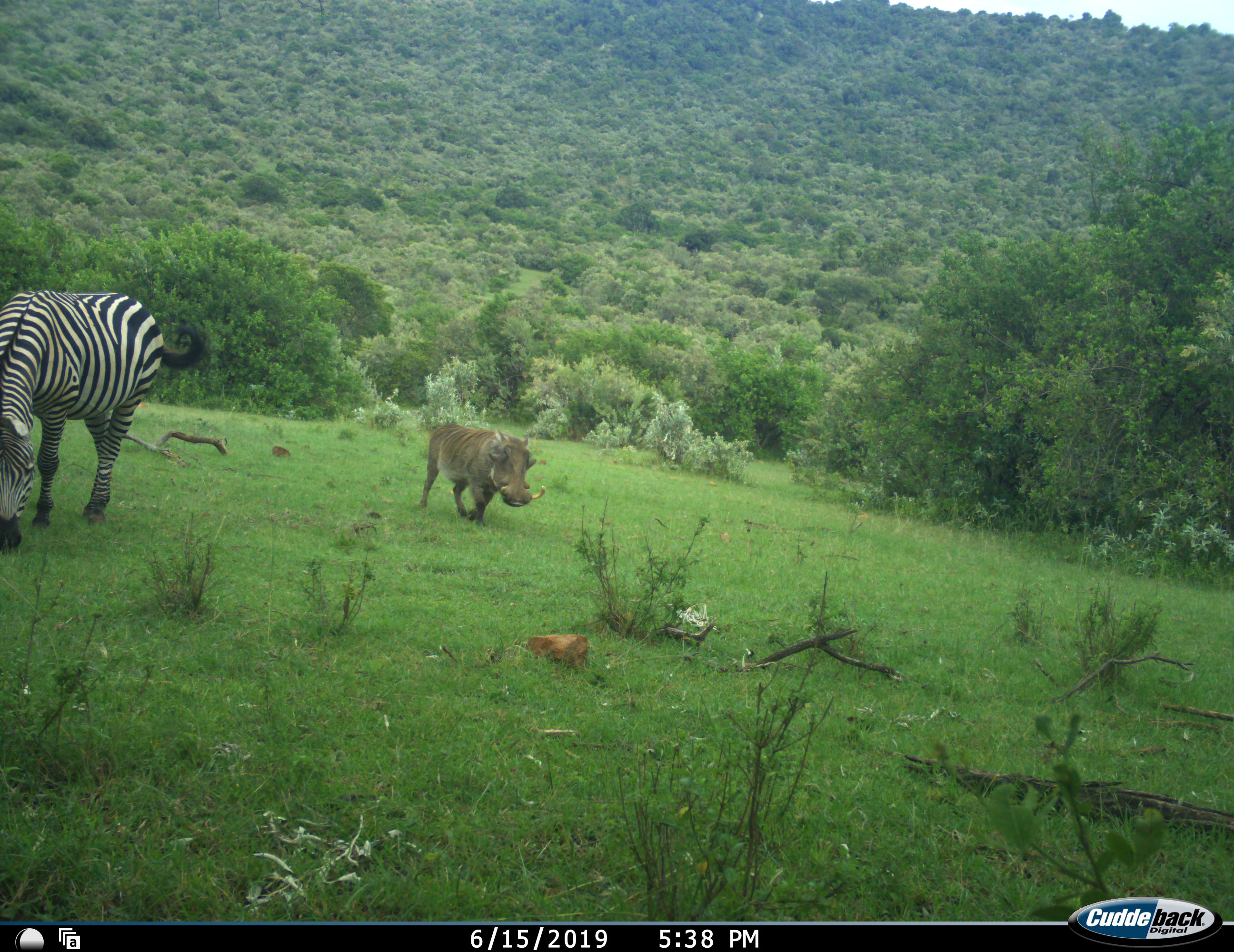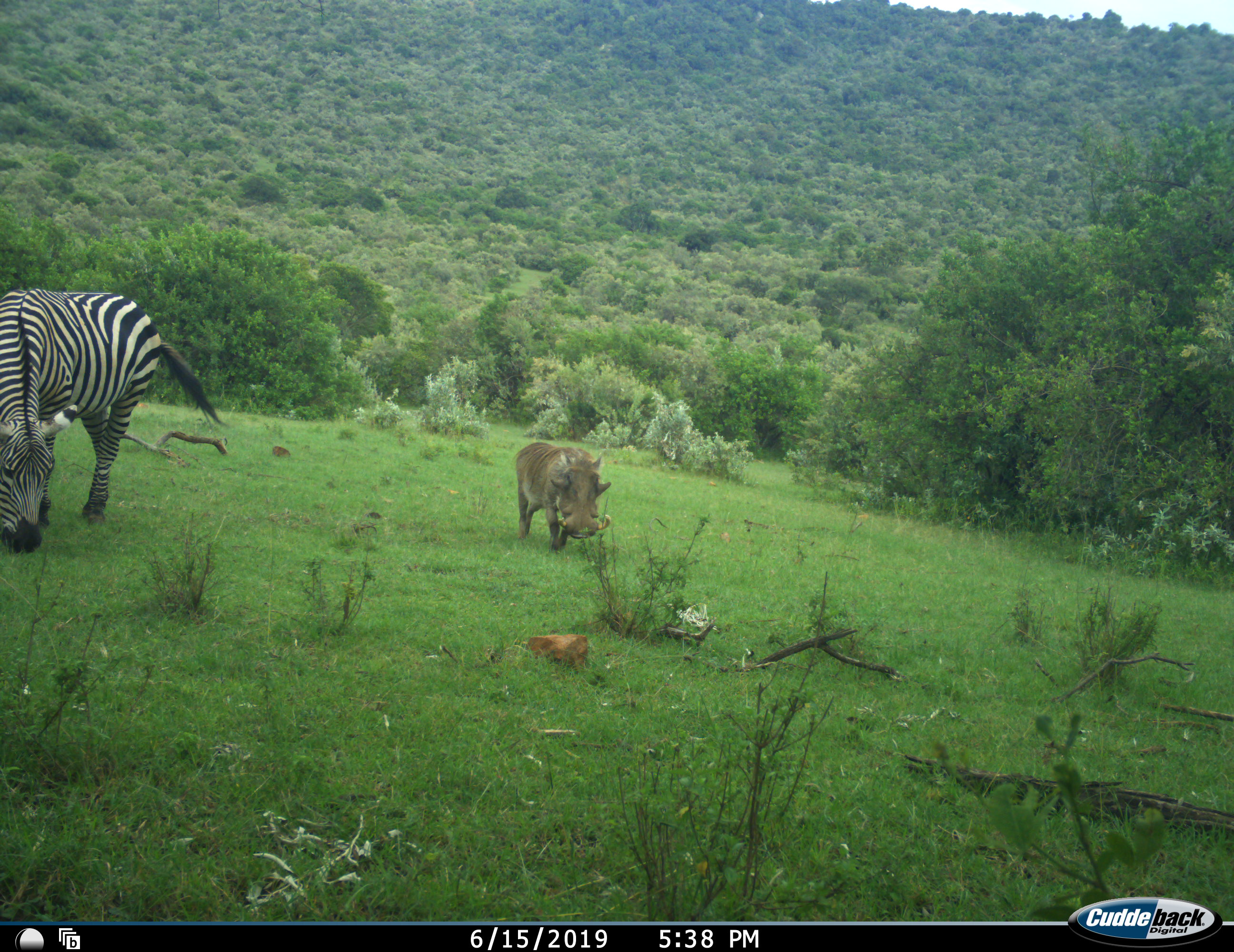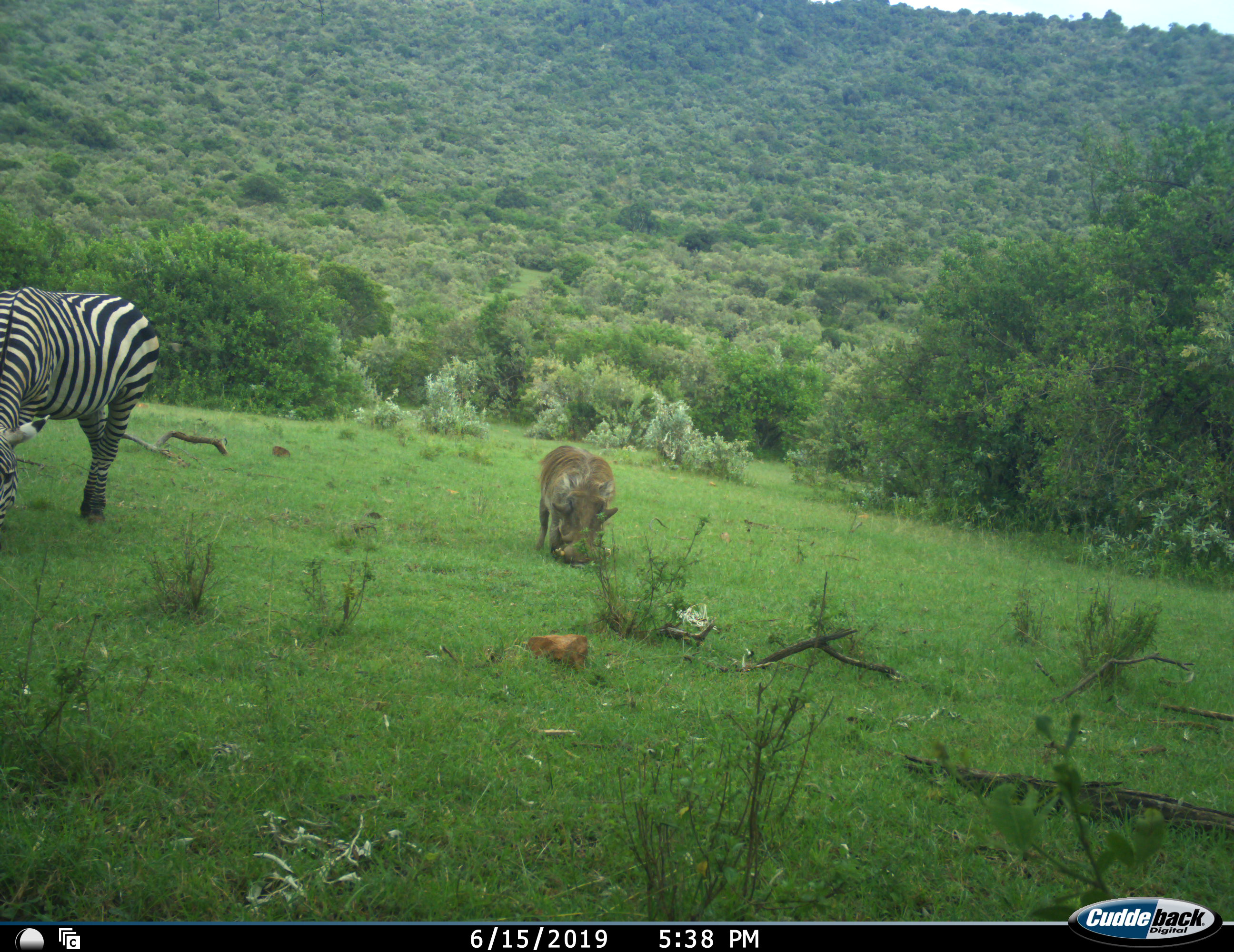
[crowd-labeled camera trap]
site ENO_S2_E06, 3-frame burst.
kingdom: Animalia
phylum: Chordata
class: Mammalia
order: Artiodactyla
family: Suidae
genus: Phacochoerus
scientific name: Phacochoerus africanus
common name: warthog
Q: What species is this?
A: Warthog (Phacochoerus africanus).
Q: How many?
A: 1.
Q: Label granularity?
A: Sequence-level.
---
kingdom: Animalia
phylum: Chordata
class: Mammalia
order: Perissodactyla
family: Equidae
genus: Equus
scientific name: Equus quagga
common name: plains zebra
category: zebraplains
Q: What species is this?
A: Zebraplains (plains zebra) (Equus quagga).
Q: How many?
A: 1.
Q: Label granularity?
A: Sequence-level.